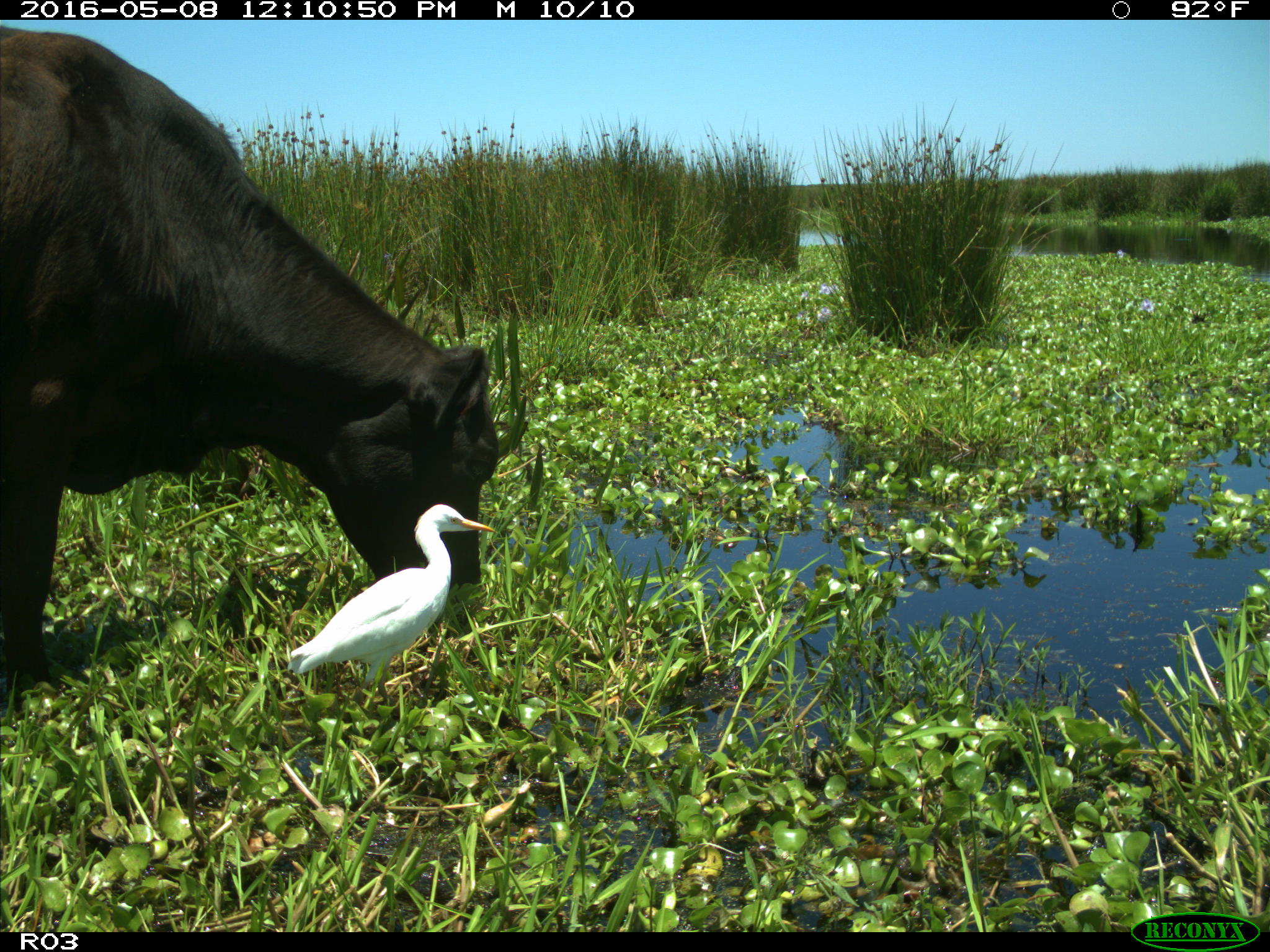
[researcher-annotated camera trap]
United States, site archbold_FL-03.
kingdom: Animalia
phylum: Chordata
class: Mammalia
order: Artiodactyla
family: Bovidae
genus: Bos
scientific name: Bos taurus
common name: domestic cow